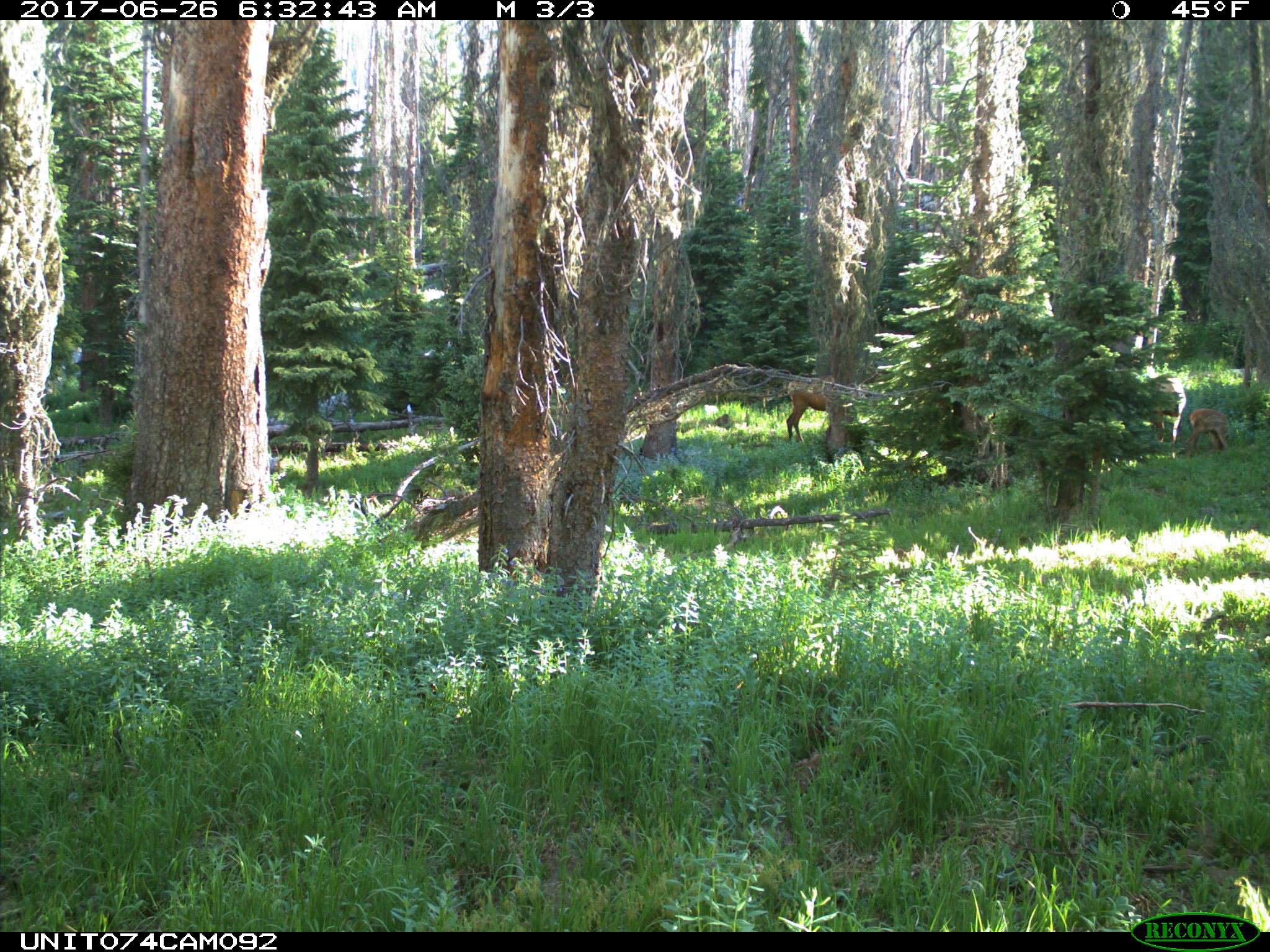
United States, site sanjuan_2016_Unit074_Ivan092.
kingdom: Animalia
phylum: Chordata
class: Mammalia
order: Artiodactyla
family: Cervidae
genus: Cervus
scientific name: Cervus elaphus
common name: red deer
Cervus elaphus (red deer).